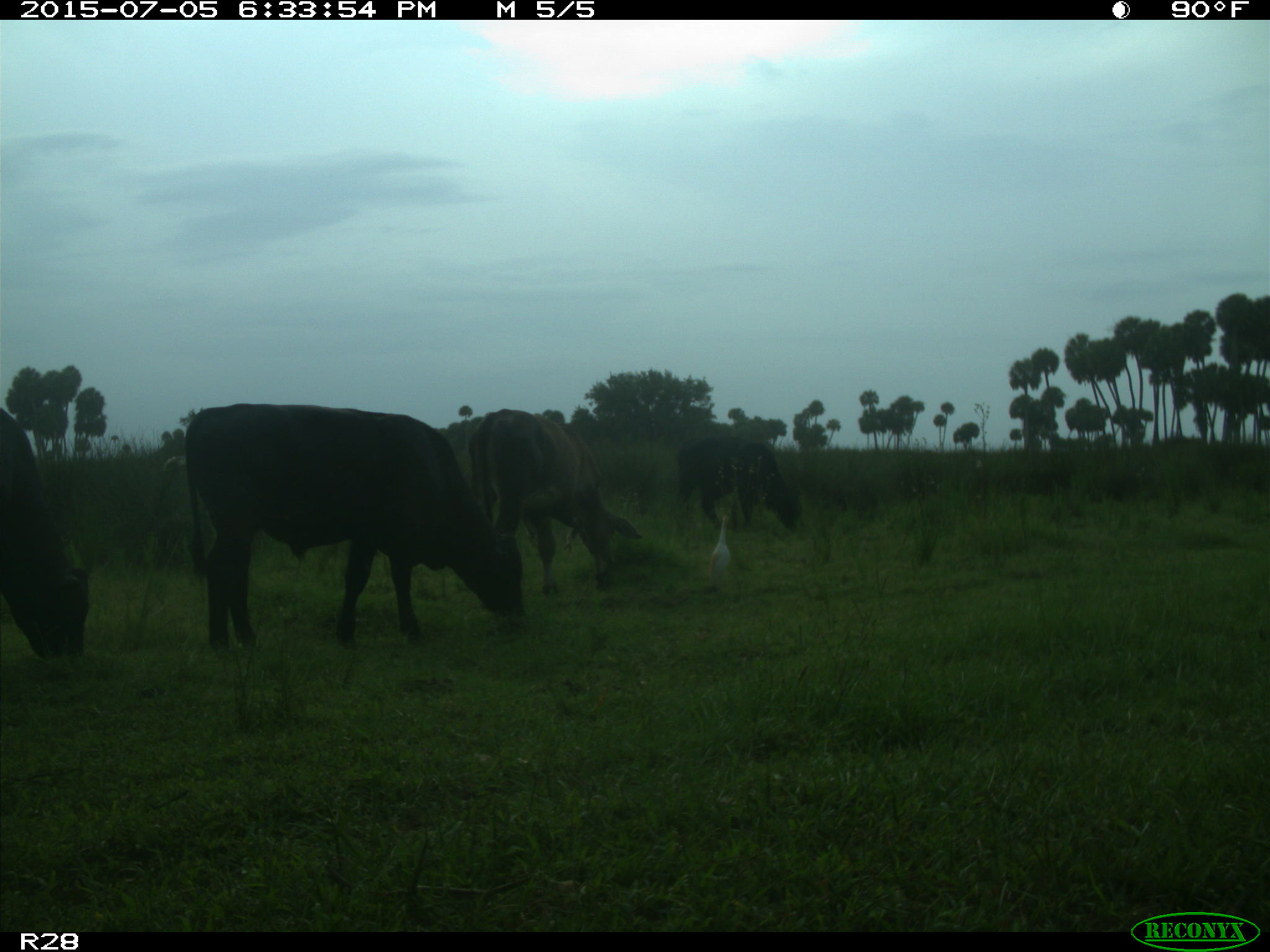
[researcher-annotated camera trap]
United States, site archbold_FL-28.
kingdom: Animalia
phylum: Chordata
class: Mammalia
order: Artiodactyla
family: Bovidae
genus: Bos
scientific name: Bos taurus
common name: domestic cow